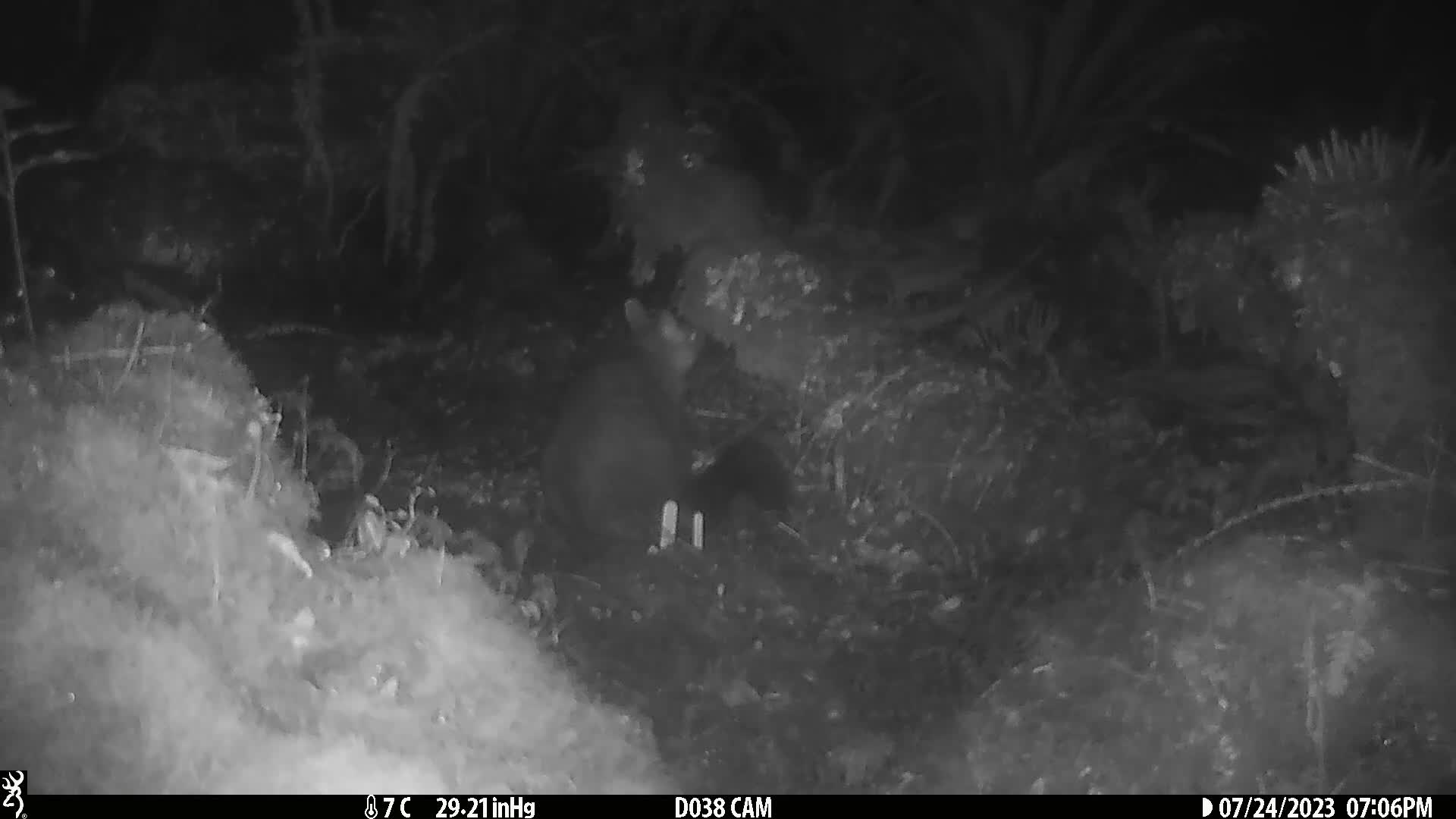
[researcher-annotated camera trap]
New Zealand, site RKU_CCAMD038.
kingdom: Animalia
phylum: Chordata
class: Mammalia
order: Diprotodontia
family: Phalangeridae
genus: Trichosurus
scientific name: Trichosurus vulpecula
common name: common brushtail possum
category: possum